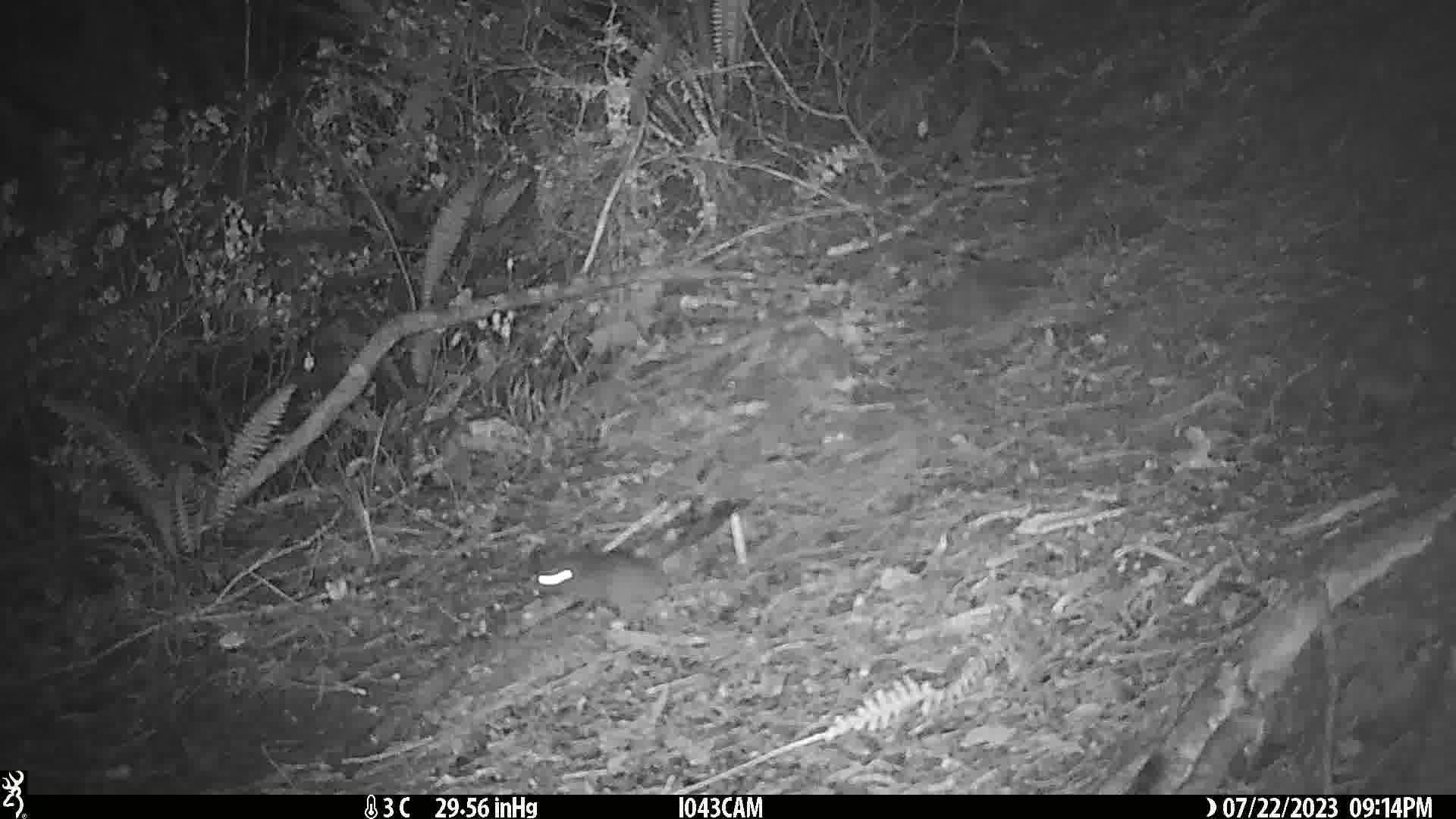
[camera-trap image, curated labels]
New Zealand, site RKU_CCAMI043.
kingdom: Animalia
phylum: Chordata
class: Mammalia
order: Rodentia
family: Muridae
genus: Rattus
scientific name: Rattus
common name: rat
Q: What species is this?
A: Rat (Rattus).